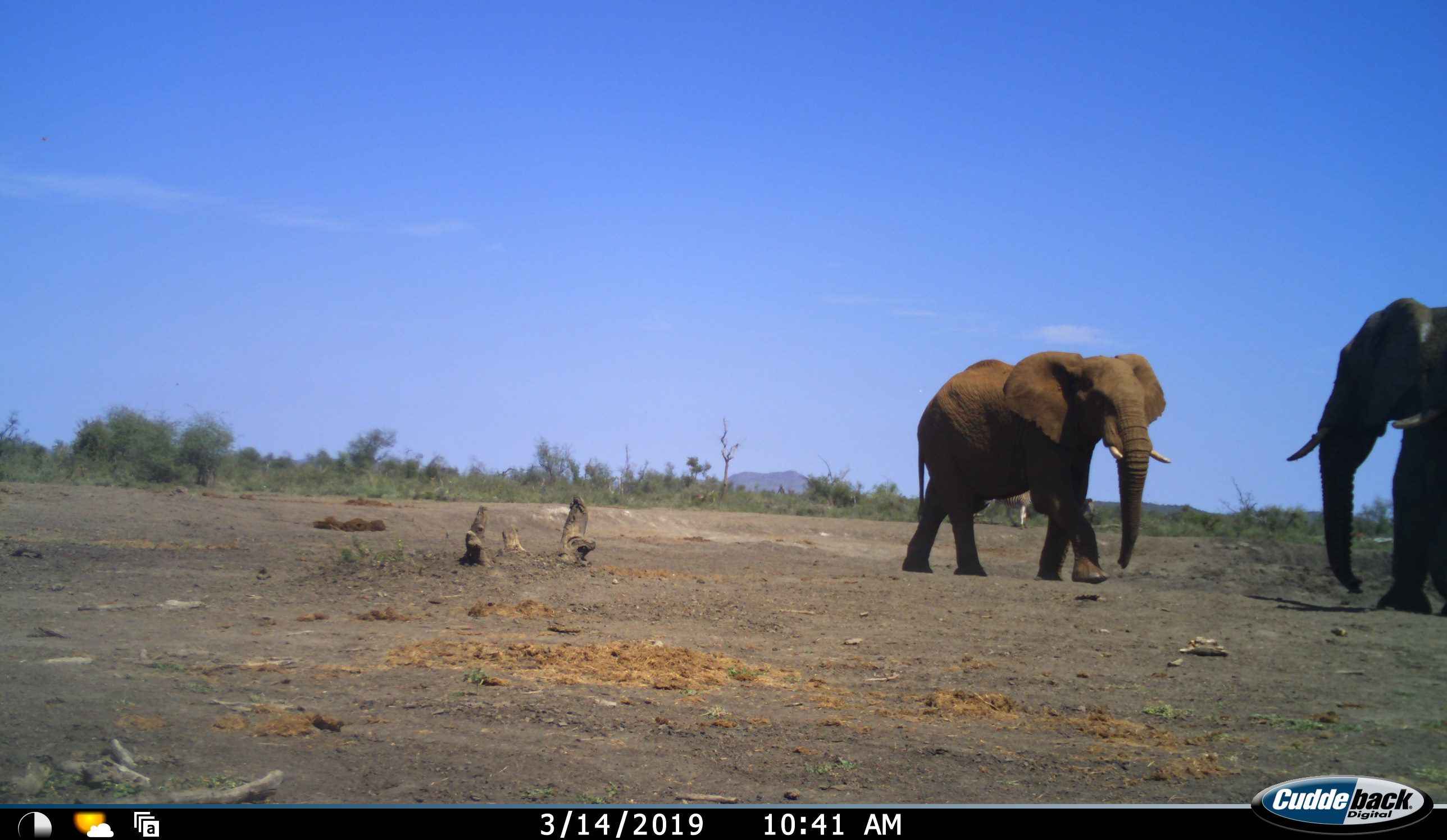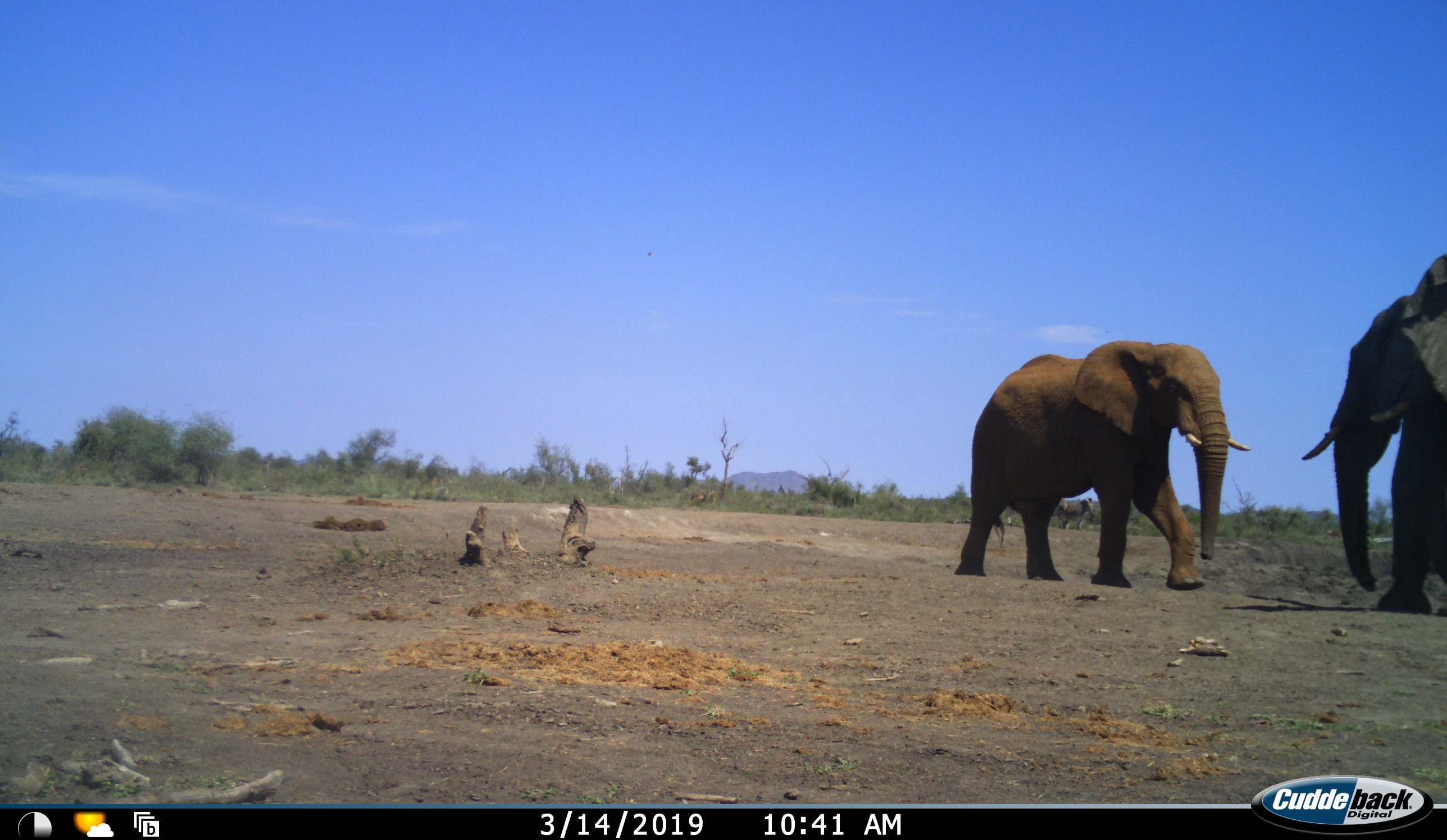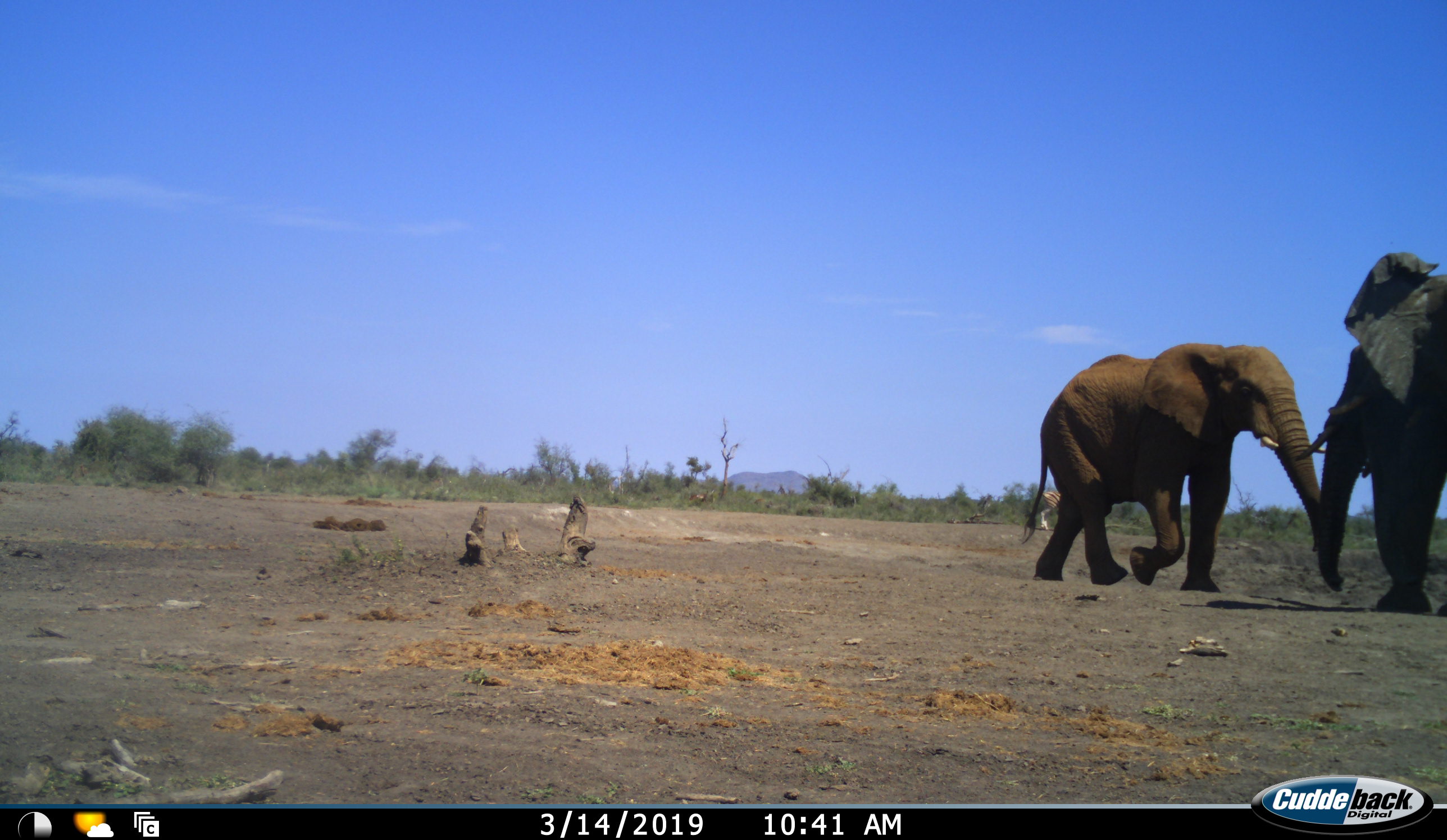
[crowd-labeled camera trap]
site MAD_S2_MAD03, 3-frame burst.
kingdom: Animalia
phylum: Chordata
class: Mammalia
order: Proboscidea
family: Elephantidae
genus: Loxodonta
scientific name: Loxodonta africana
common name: african bush elephant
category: elephant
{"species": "elephant (african bush elephant) (Loxodonta africana)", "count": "2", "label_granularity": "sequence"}